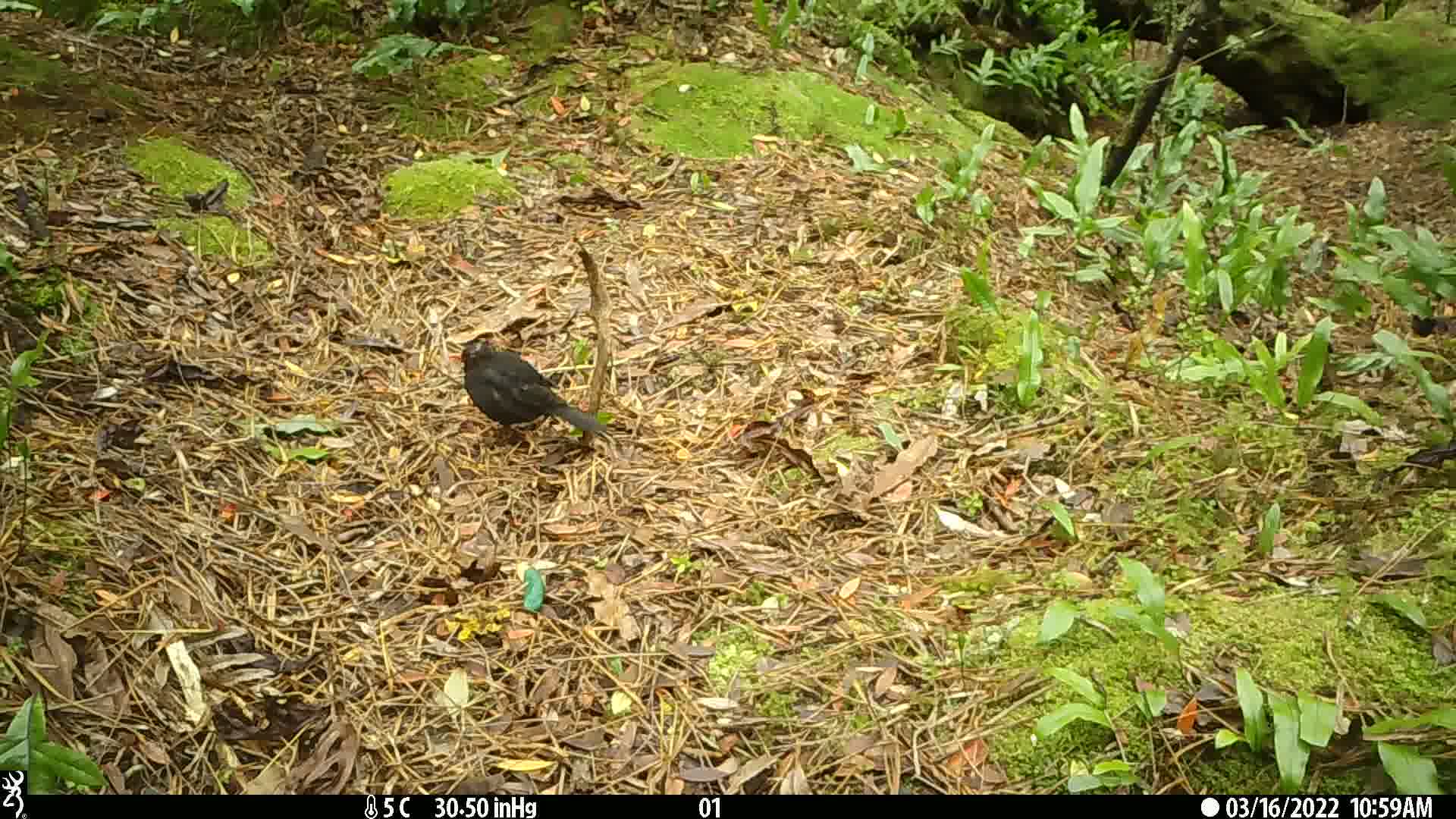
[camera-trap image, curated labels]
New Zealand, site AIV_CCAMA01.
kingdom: Animalia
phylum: Chordata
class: Aves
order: Passeriformes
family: Turdidae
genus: Turdus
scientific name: Turdus merula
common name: eurasian blackbird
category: blackbird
Blackbird (eurasian blackbird) (Turdus merula).